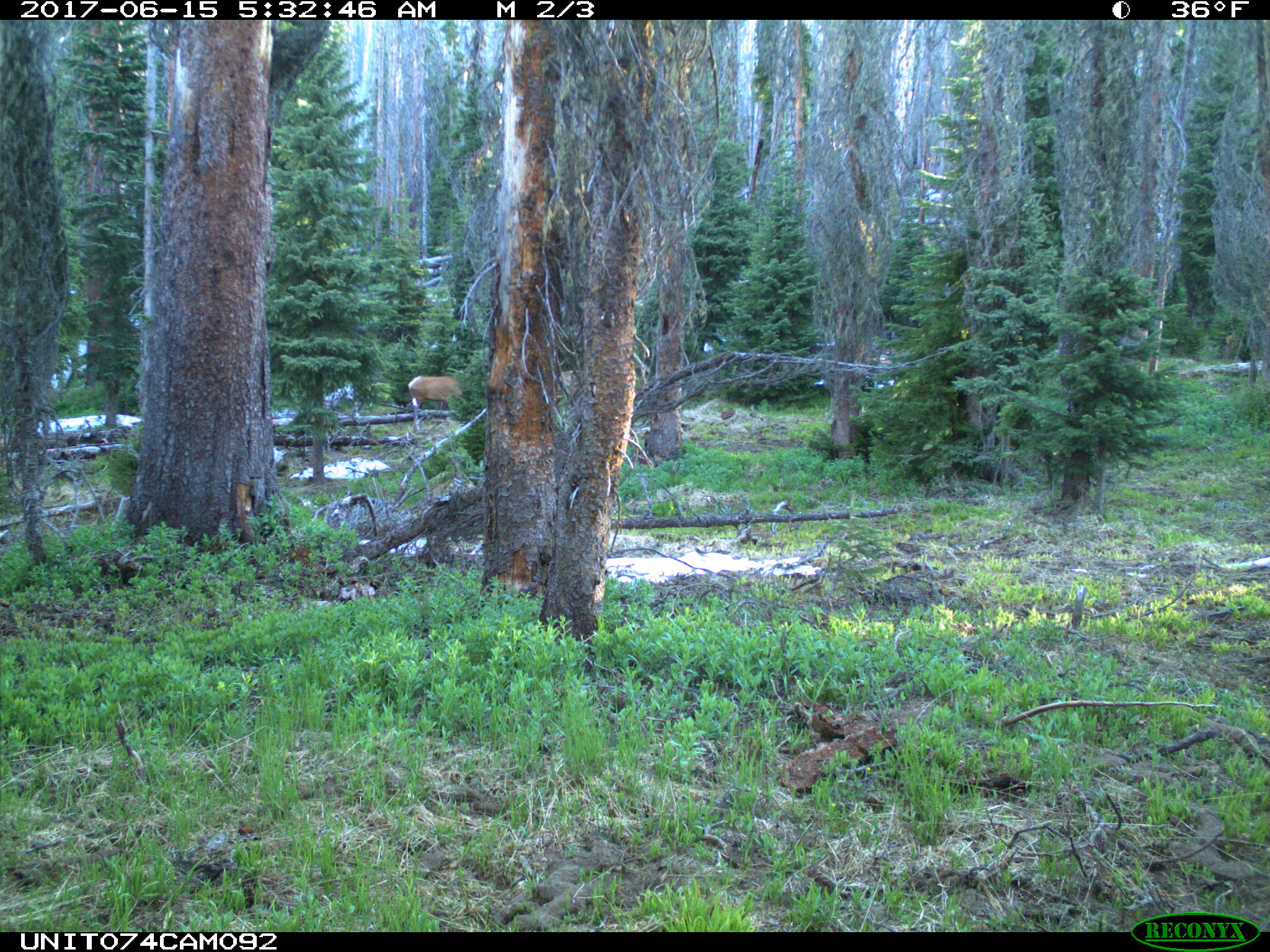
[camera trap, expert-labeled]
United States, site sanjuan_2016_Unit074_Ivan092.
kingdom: Animalia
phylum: Chordata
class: Mammalia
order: Artiodactyla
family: Cervidae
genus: Cervus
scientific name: Cervus elaphus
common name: red deer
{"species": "Cervus elaphus (red deer)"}